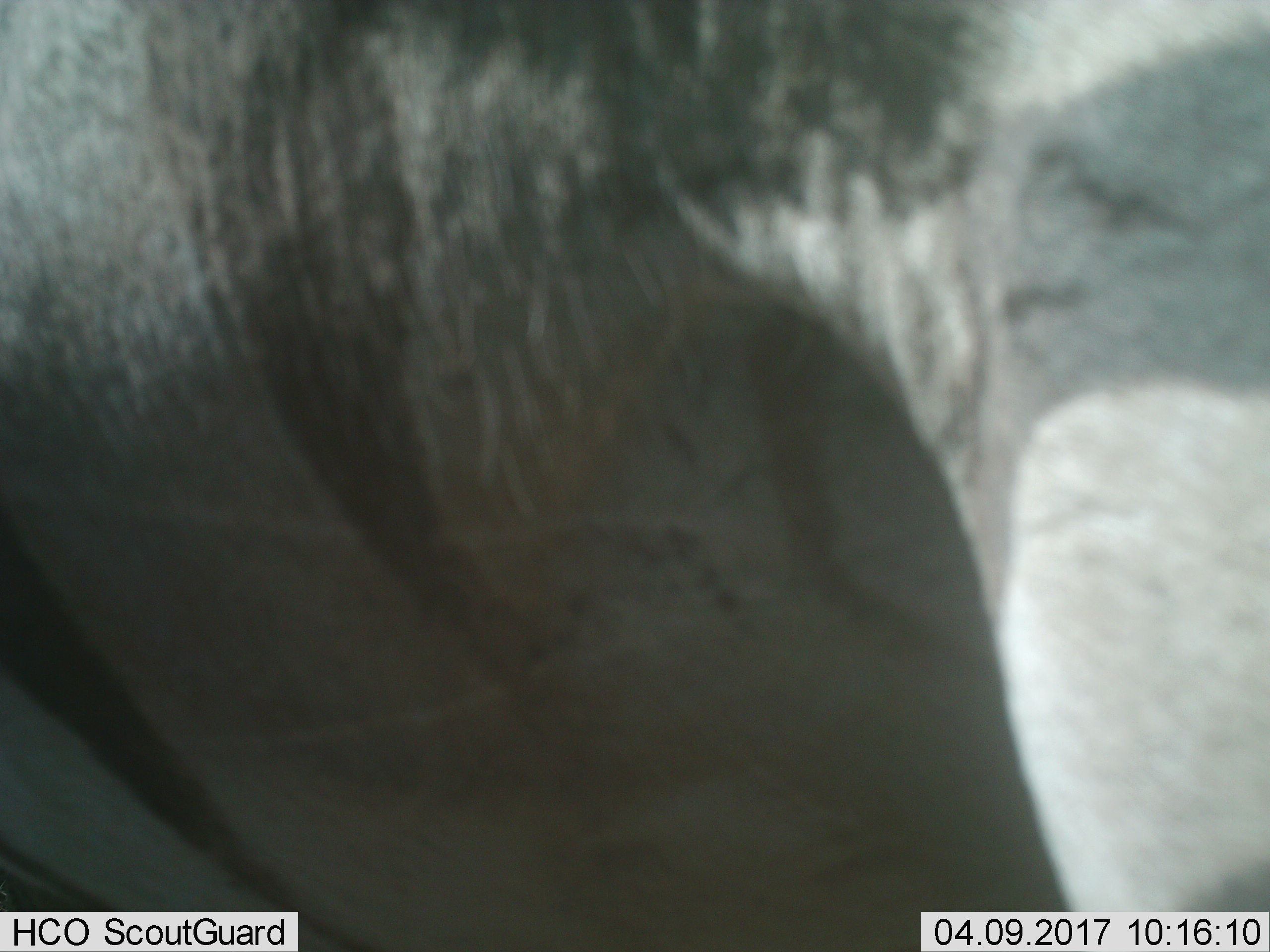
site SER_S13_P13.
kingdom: Animalia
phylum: Chordata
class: Mammalia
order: Artiodactyla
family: Bovidae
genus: Connochaetes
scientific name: Connochaetes taurinus taurinus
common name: blue wildebeest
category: wildebeestblue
Wildebeestblue (blue wildebeest) (Connochaetes taurinus taurinus), count 1. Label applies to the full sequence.